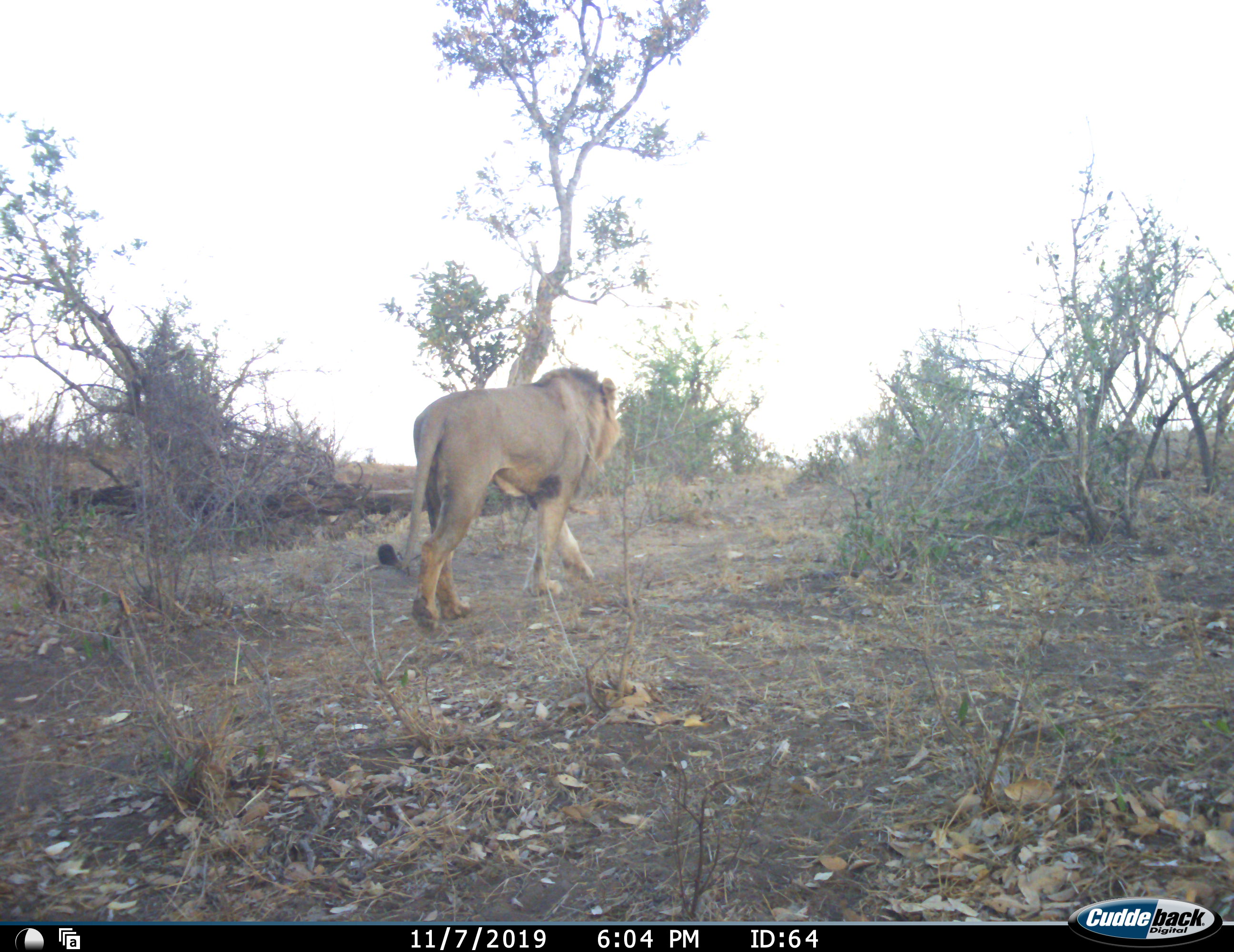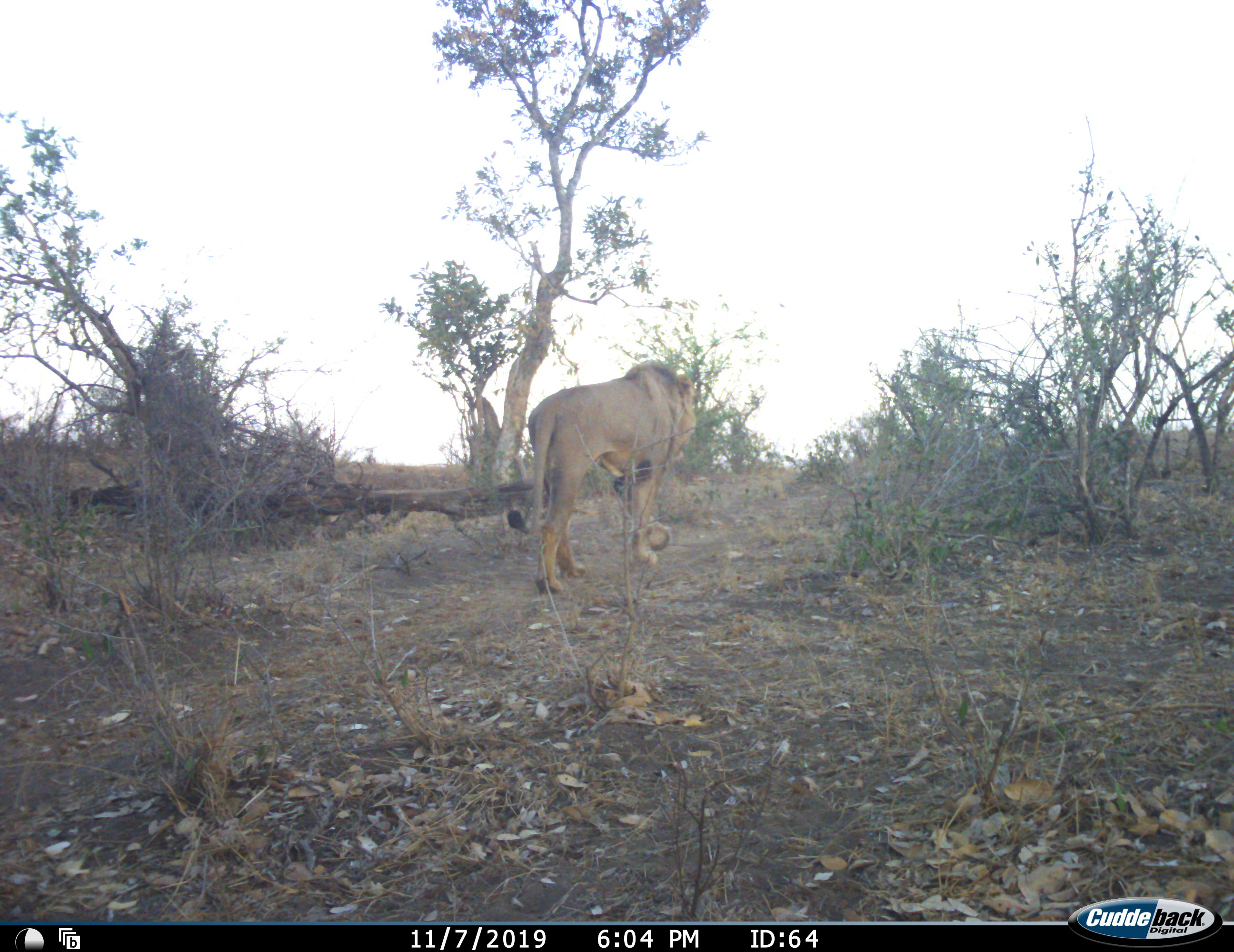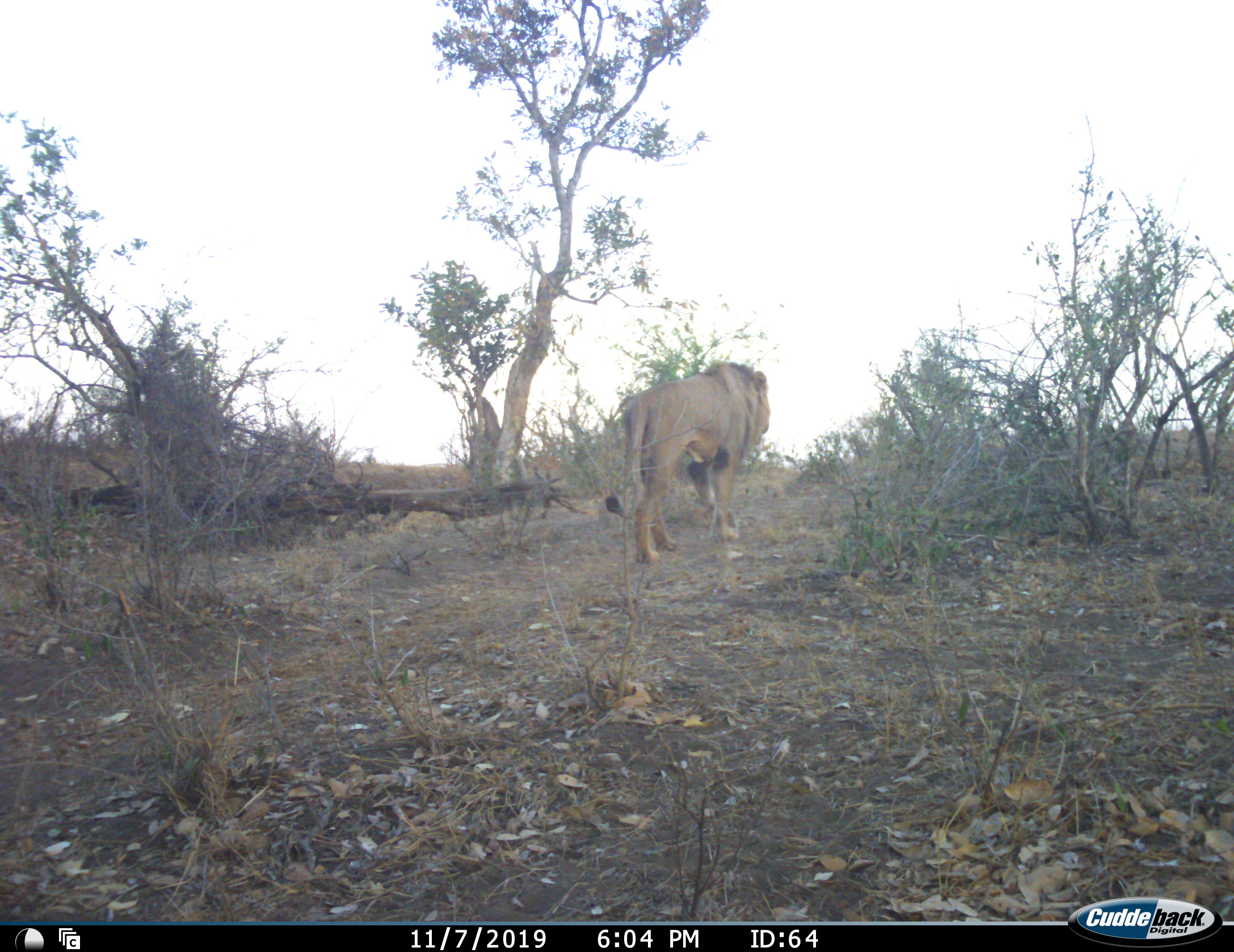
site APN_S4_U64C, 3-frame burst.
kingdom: Animalia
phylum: Chordata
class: Mammalia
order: Carnivora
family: Felidae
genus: Panthera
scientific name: Panthera leo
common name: lion male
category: lionmale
Lionmale (lion male) (Panthera leo), count 1. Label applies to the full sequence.